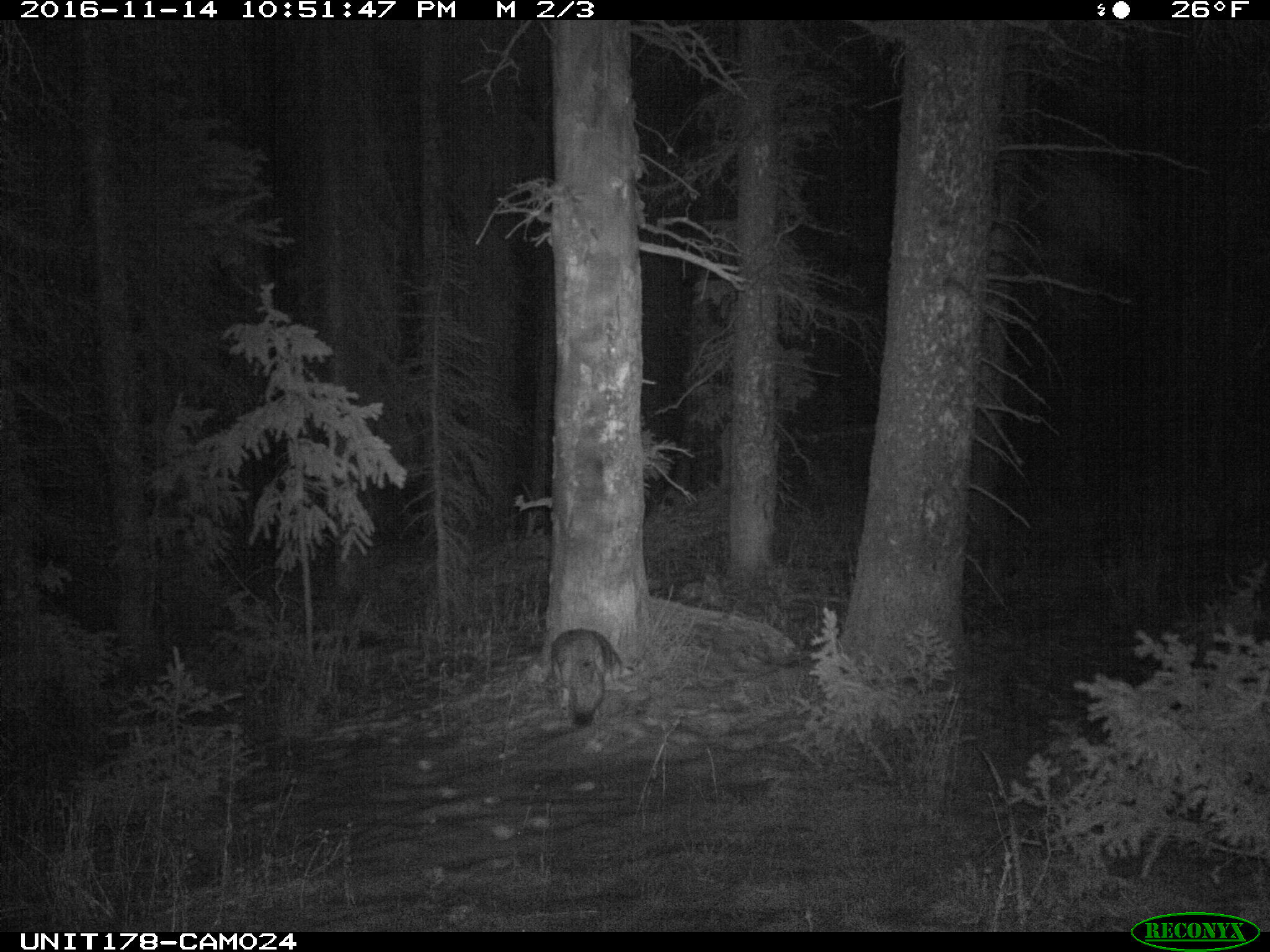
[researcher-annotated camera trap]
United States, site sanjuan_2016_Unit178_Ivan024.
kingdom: Animalia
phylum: Chordata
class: Mammalia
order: Carnivora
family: Canidae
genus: Canis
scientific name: Canis latrans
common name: coyote